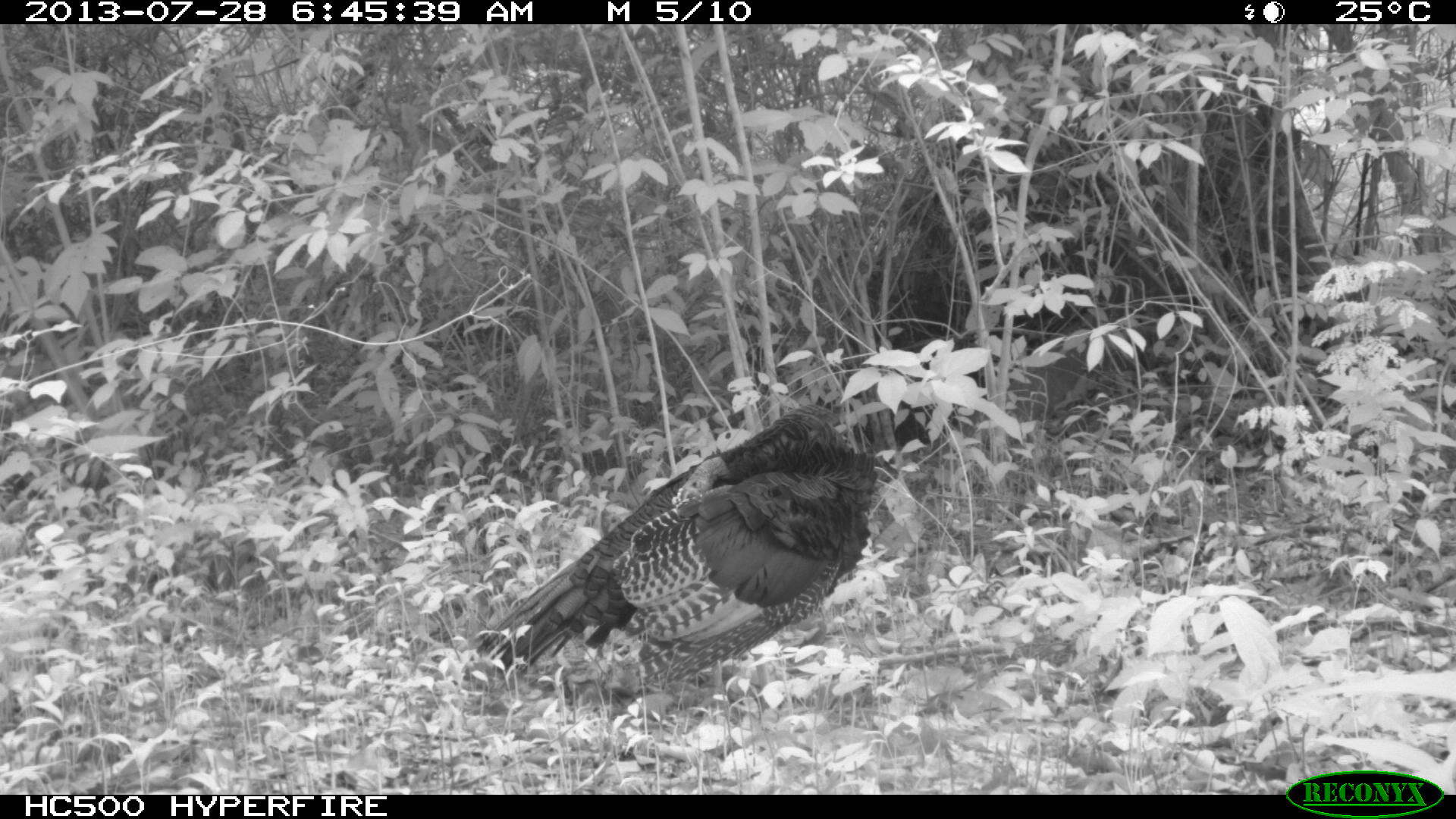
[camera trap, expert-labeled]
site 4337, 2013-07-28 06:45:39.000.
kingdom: Animalia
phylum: Chordata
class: Aves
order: Galliformes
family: Phasianidae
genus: Meleagris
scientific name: Meleagris ocellata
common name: ocellated turkey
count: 1